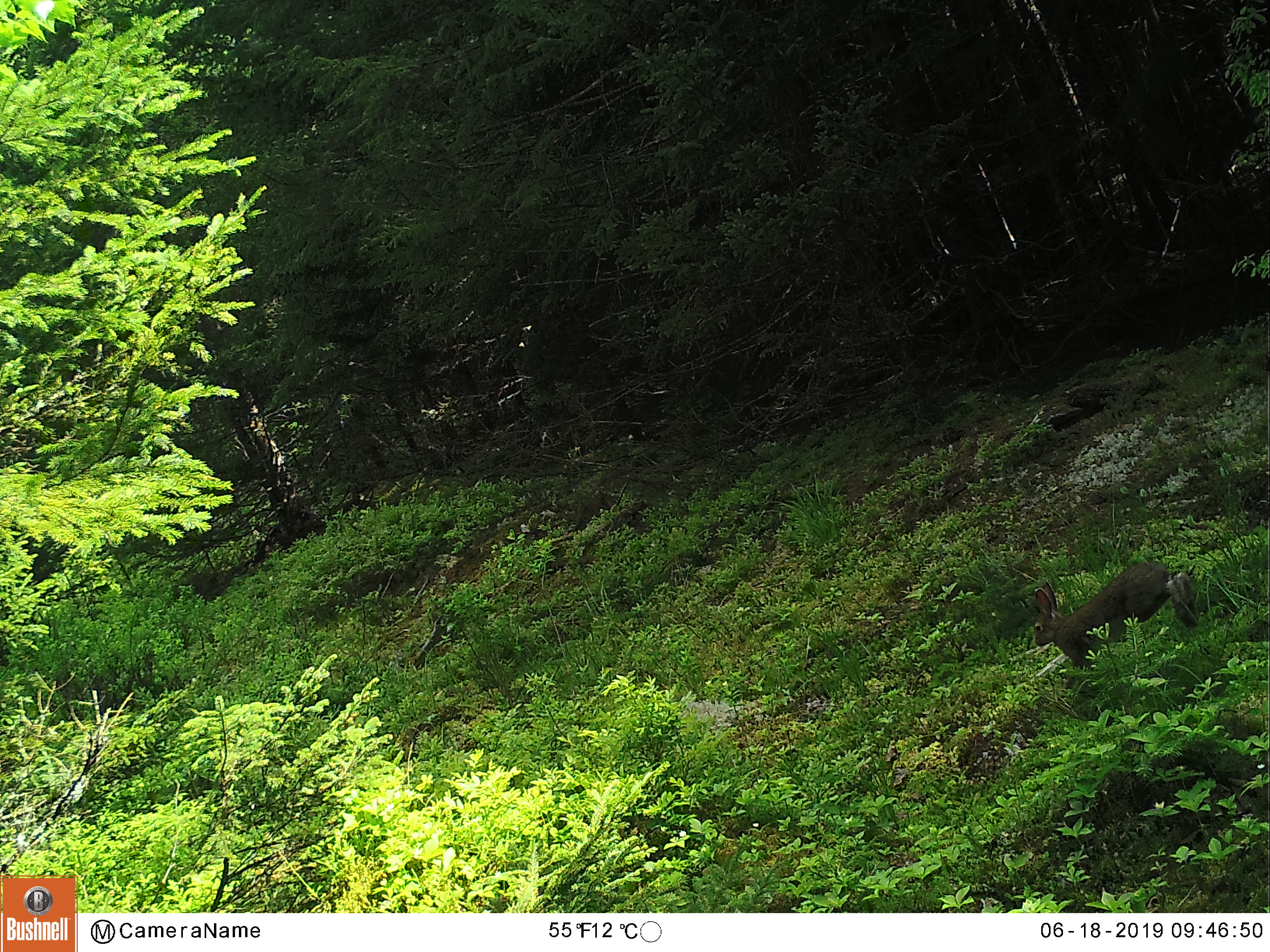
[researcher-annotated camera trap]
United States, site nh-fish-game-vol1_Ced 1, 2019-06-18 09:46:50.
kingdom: Animalia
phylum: Chordata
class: Mammalia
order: Lagomorpha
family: Leporidae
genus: Lepus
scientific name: Lepus americanus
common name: snowshoe hare